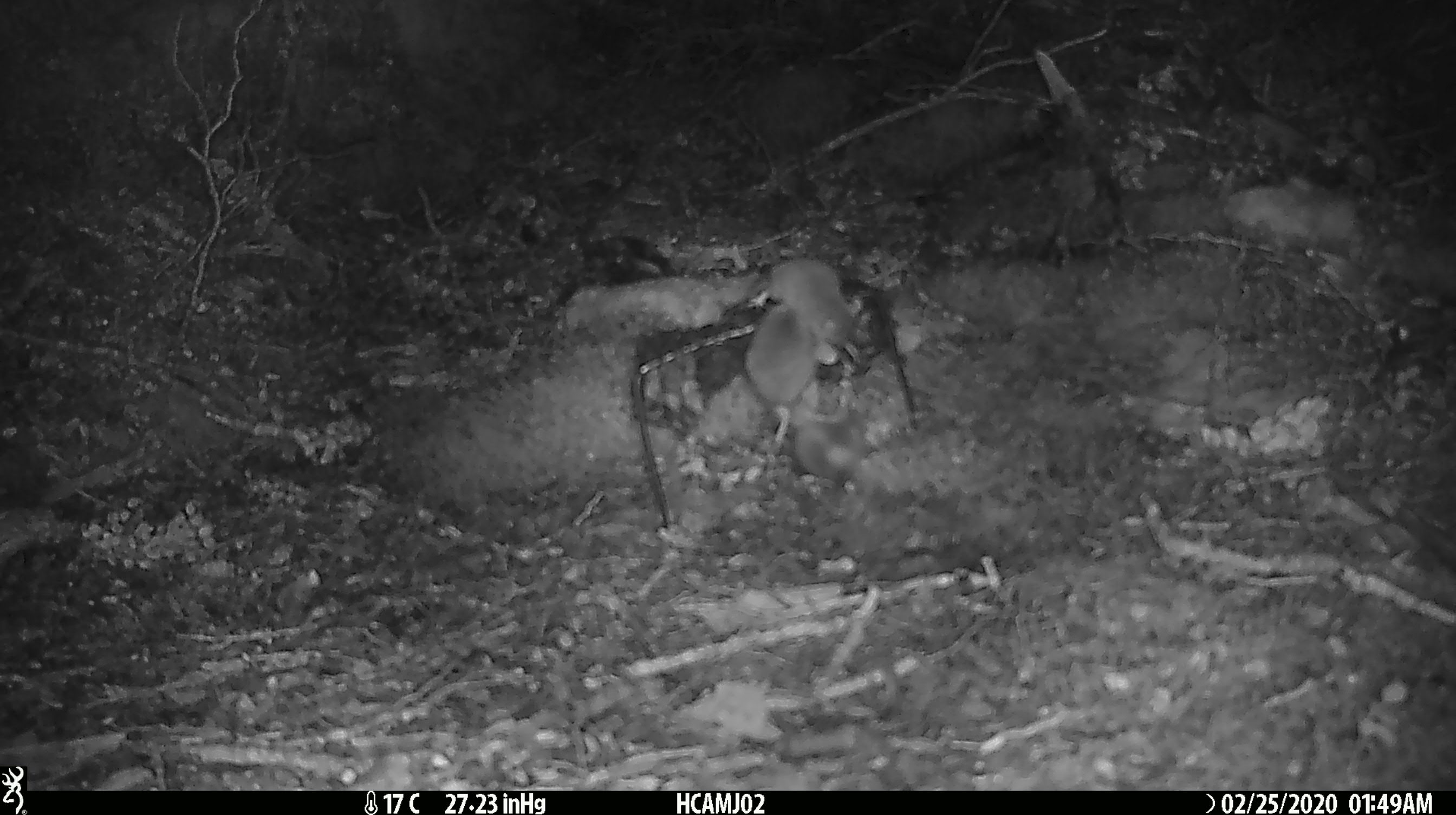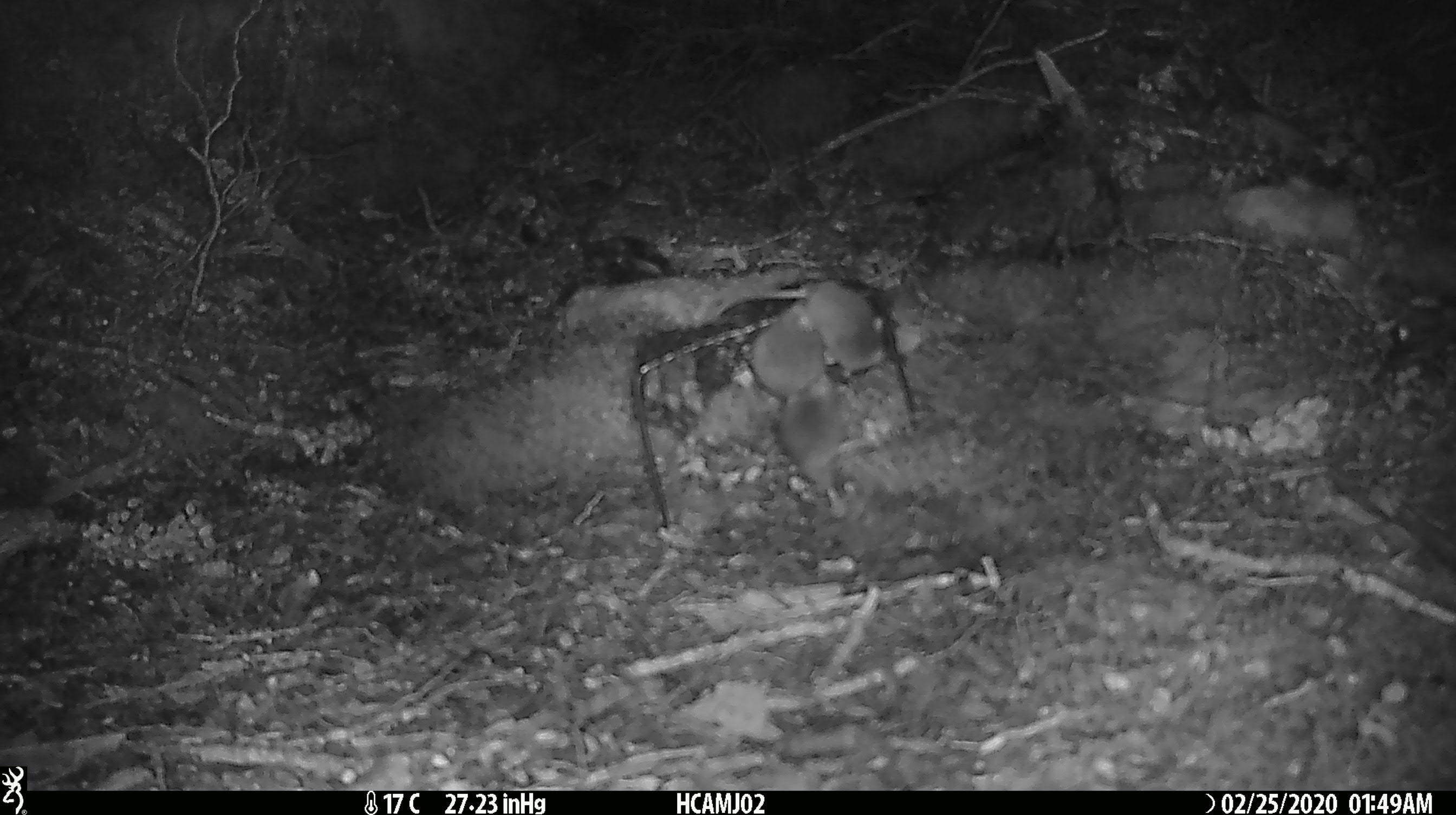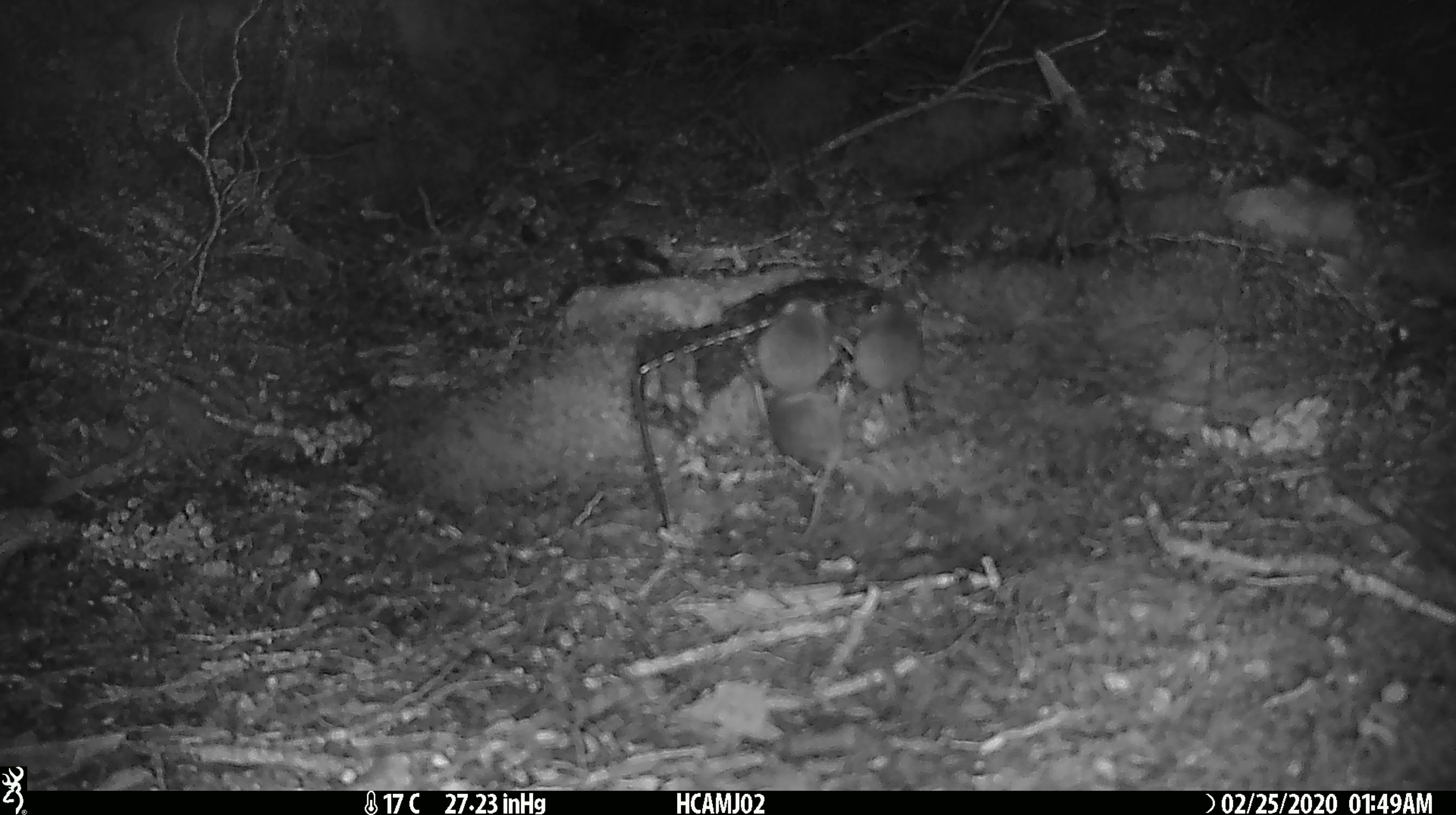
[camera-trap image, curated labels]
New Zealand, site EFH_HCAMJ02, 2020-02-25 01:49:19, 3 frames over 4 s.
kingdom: Animalia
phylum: Chordata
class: Mammalia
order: Rodentia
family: Muridae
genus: Mus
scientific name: Mus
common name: mouse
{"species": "mouse (Mus)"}